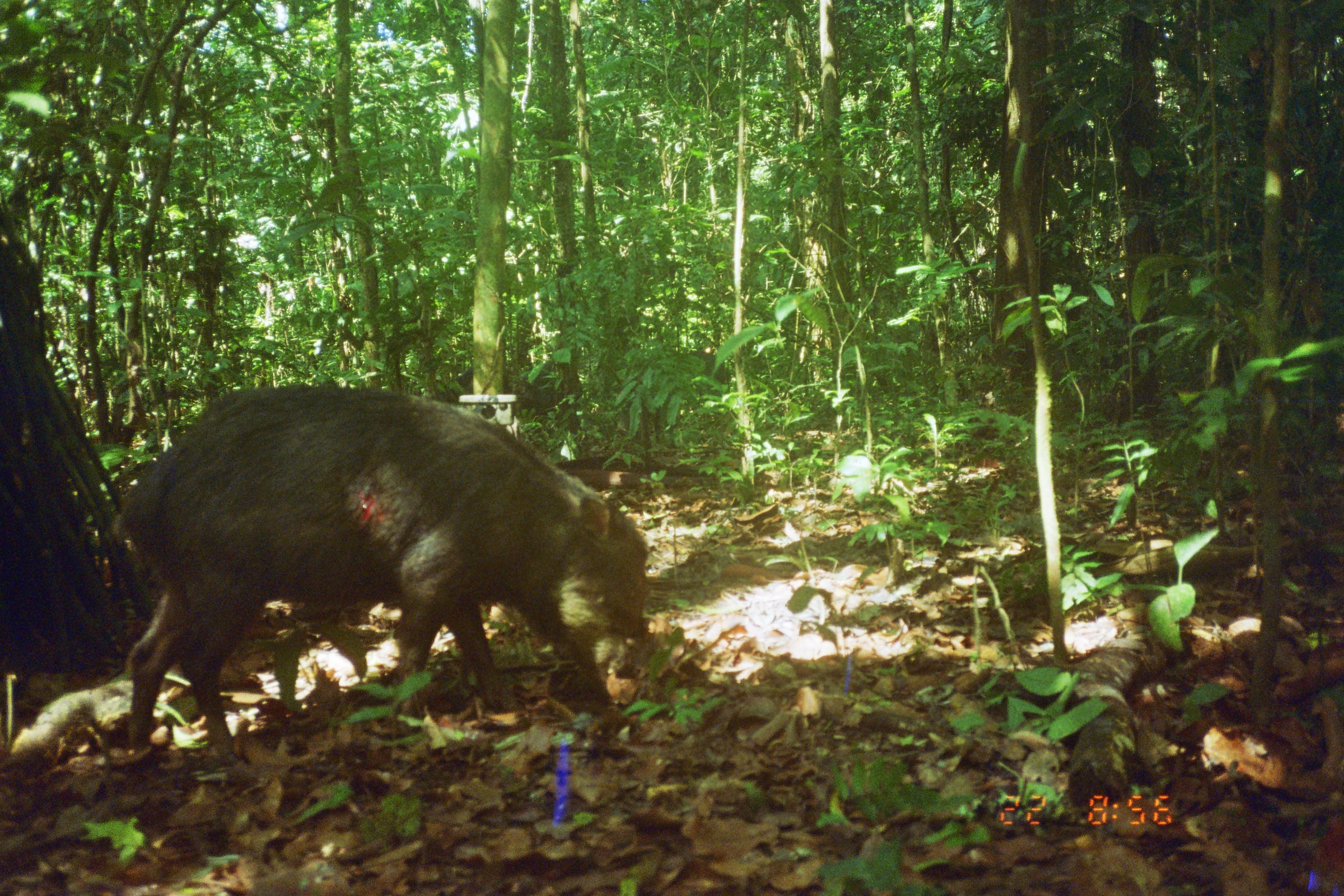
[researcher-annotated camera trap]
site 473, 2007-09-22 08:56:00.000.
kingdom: Animalia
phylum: Chordata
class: Mammalia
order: Artiodactyla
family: Tayassuidae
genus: Tayassu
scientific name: Tayassu pecari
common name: white-lipped peccary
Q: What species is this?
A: Tayassu pecari (white-lipped peccary).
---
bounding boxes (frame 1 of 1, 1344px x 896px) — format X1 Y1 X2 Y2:
tayassu pecari: 118 382 654 783